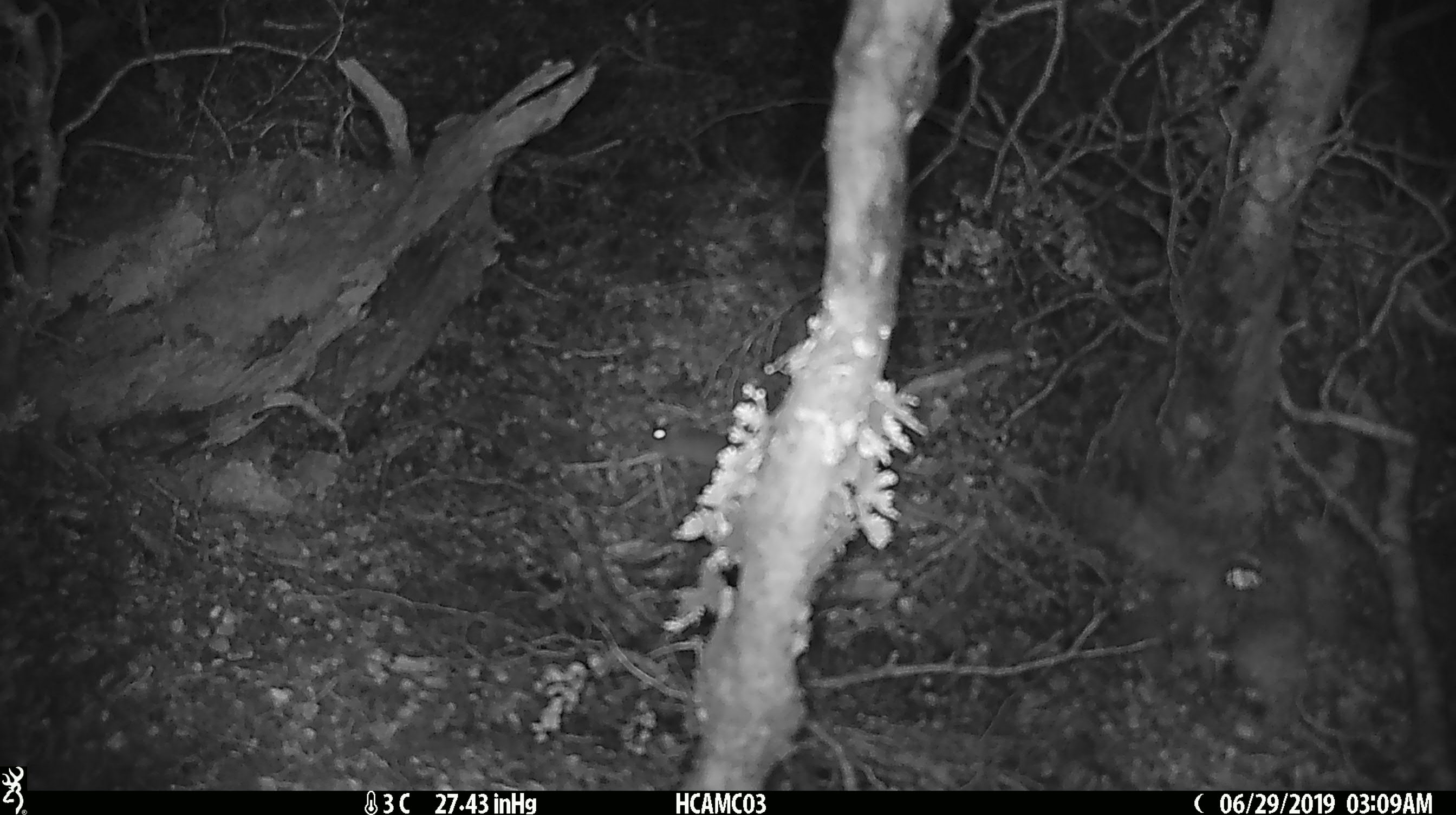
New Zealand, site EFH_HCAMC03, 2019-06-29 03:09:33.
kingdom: Animalia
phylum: Chordata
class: Mammalia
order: Rodentia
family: Muridae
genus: Mus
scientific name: Mus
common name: mouse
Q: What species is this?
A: Mouse (Mus).